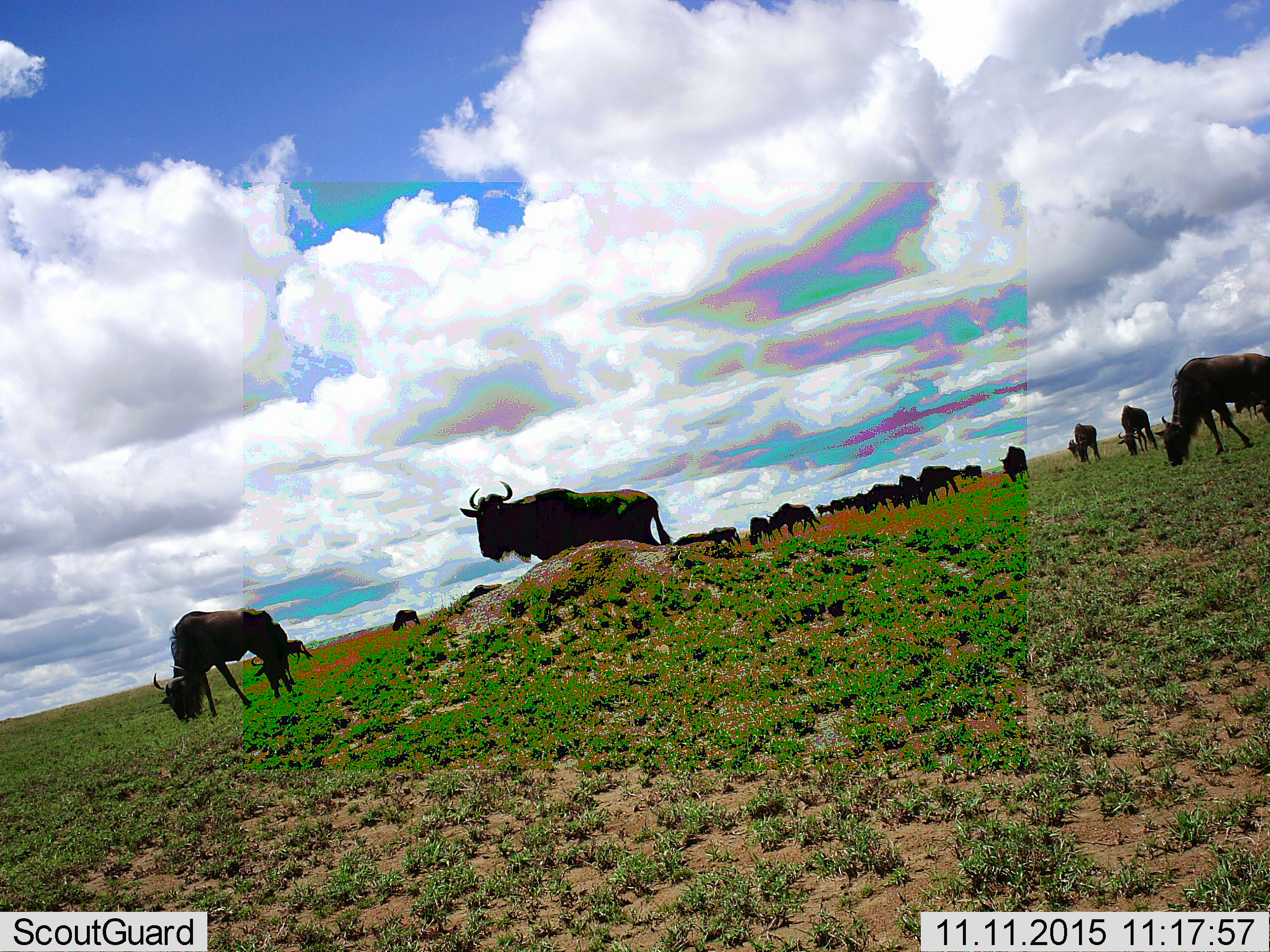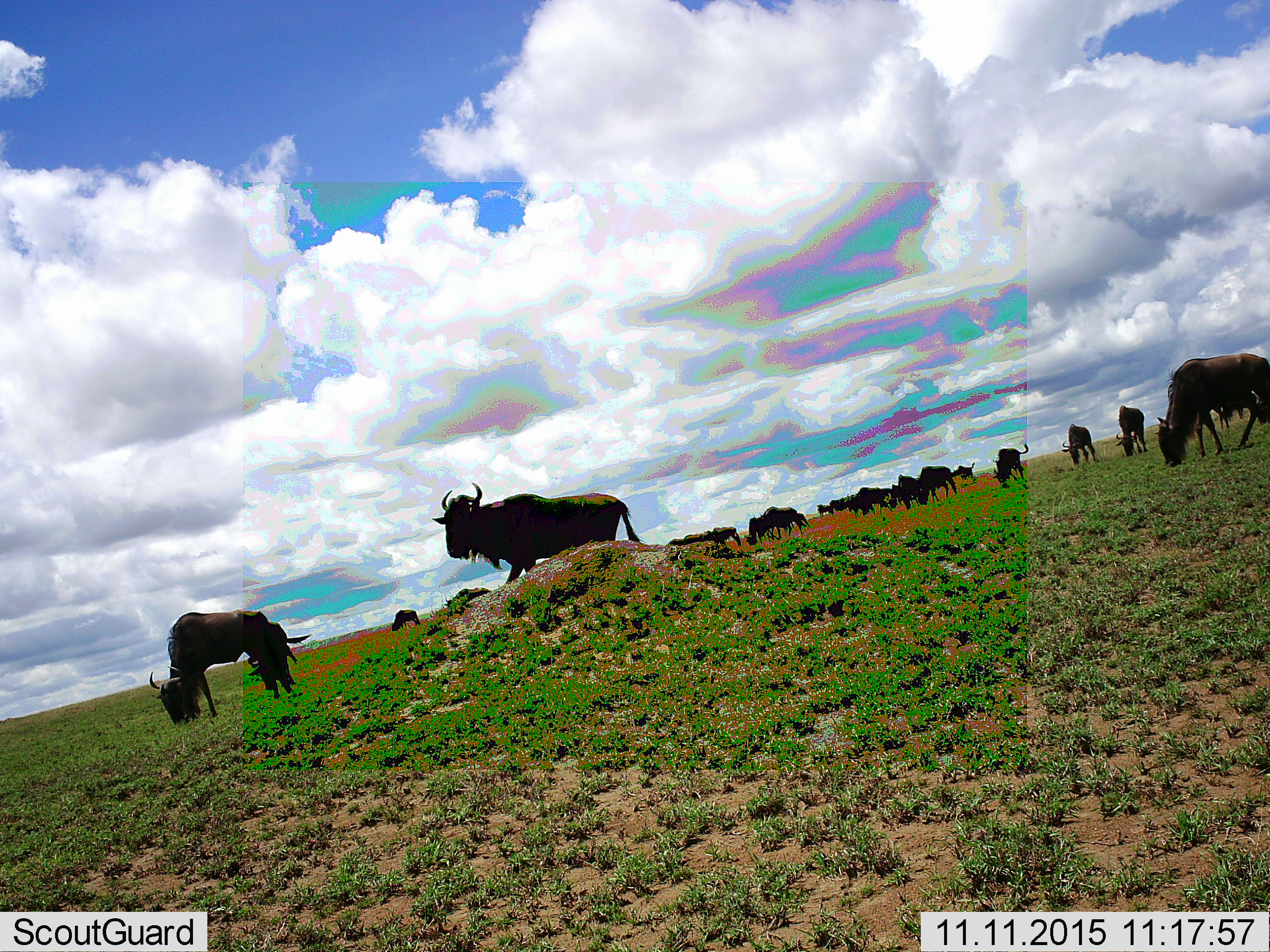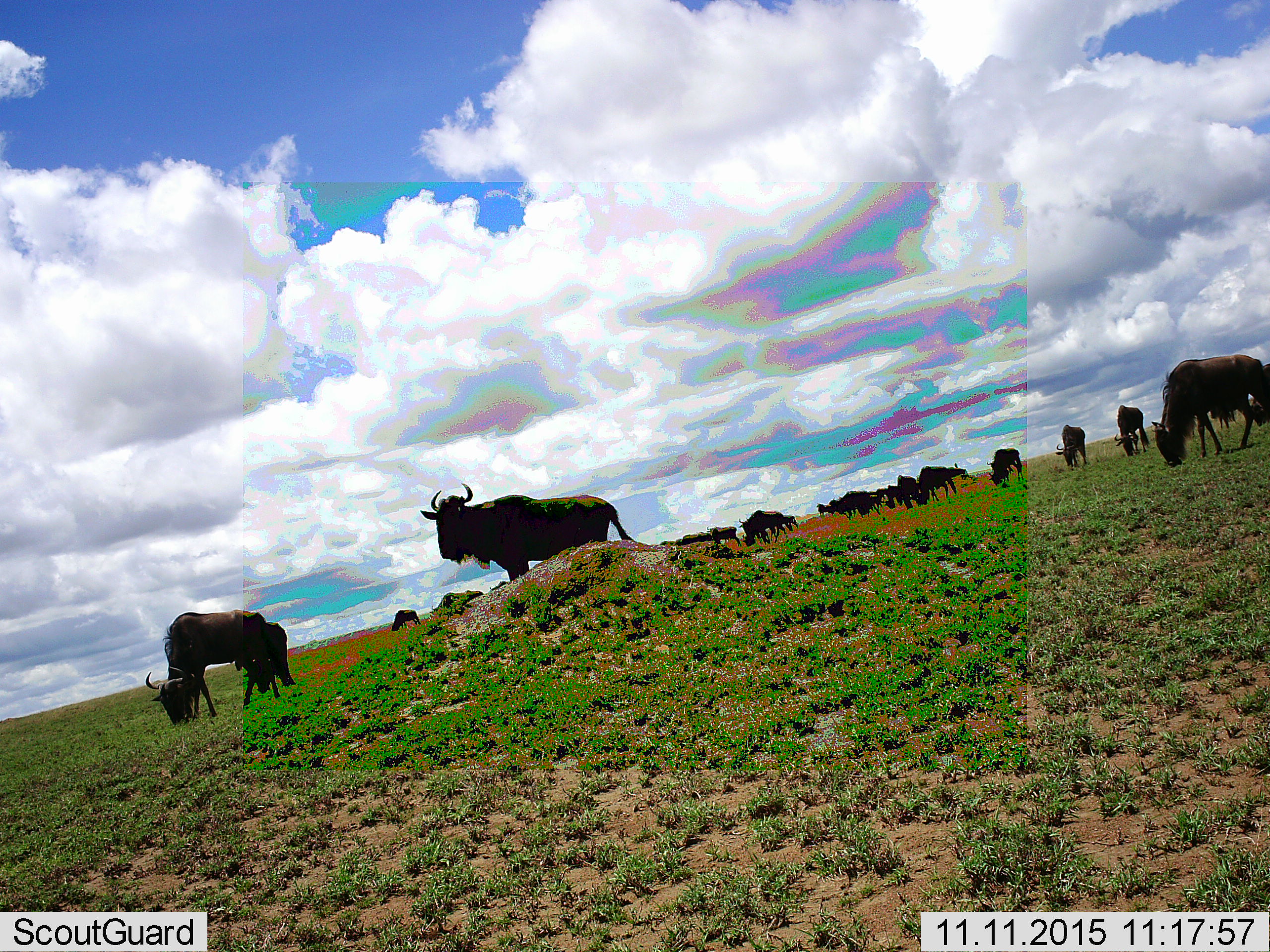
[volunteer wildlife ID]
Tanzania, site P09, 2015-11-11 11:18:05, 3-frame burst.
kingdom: Animalia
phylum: Chordata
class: Mammalia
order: Artiodactyla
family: Bovidae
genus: Connochaetes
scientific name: Connochaetes taurinus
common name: blue wildebeest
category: wildebeest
Wildebeest (blue wildebeest) (Connochaetes taurinus), count 11-50. Behavior (volunteer vote fractions): standing 70%, resting 10%, moving 50%, interacting 10%. Young present (vote fraction): 10%. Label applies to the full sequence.